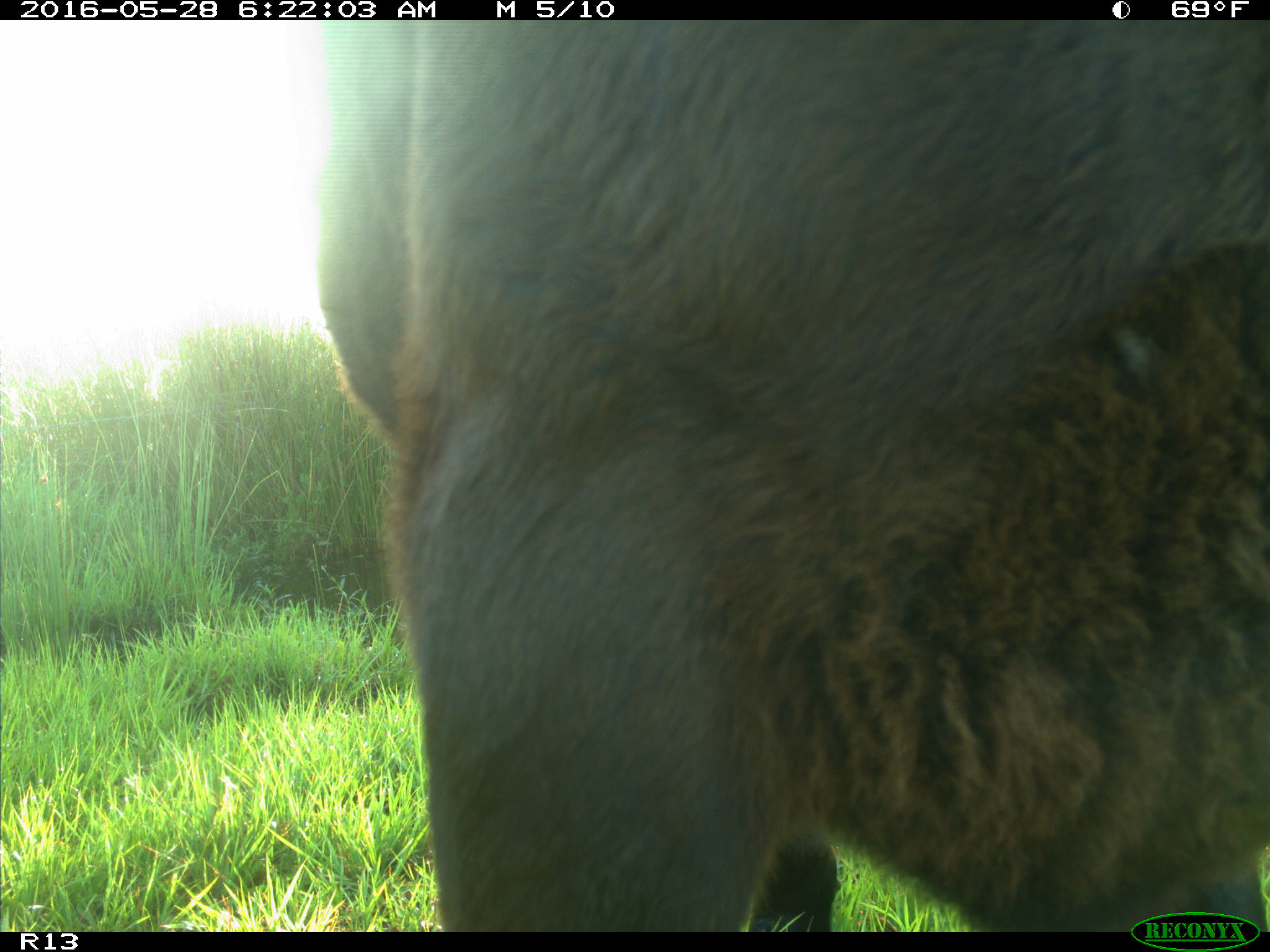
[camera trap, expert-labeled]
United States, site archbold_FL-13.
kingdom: Animalia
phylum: Chordata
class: Mammalia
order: Artiodactyla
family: Bovidae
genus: Bos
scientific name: Bos taurus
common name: domestic cow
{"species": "Bos taurus (domestic cow)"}